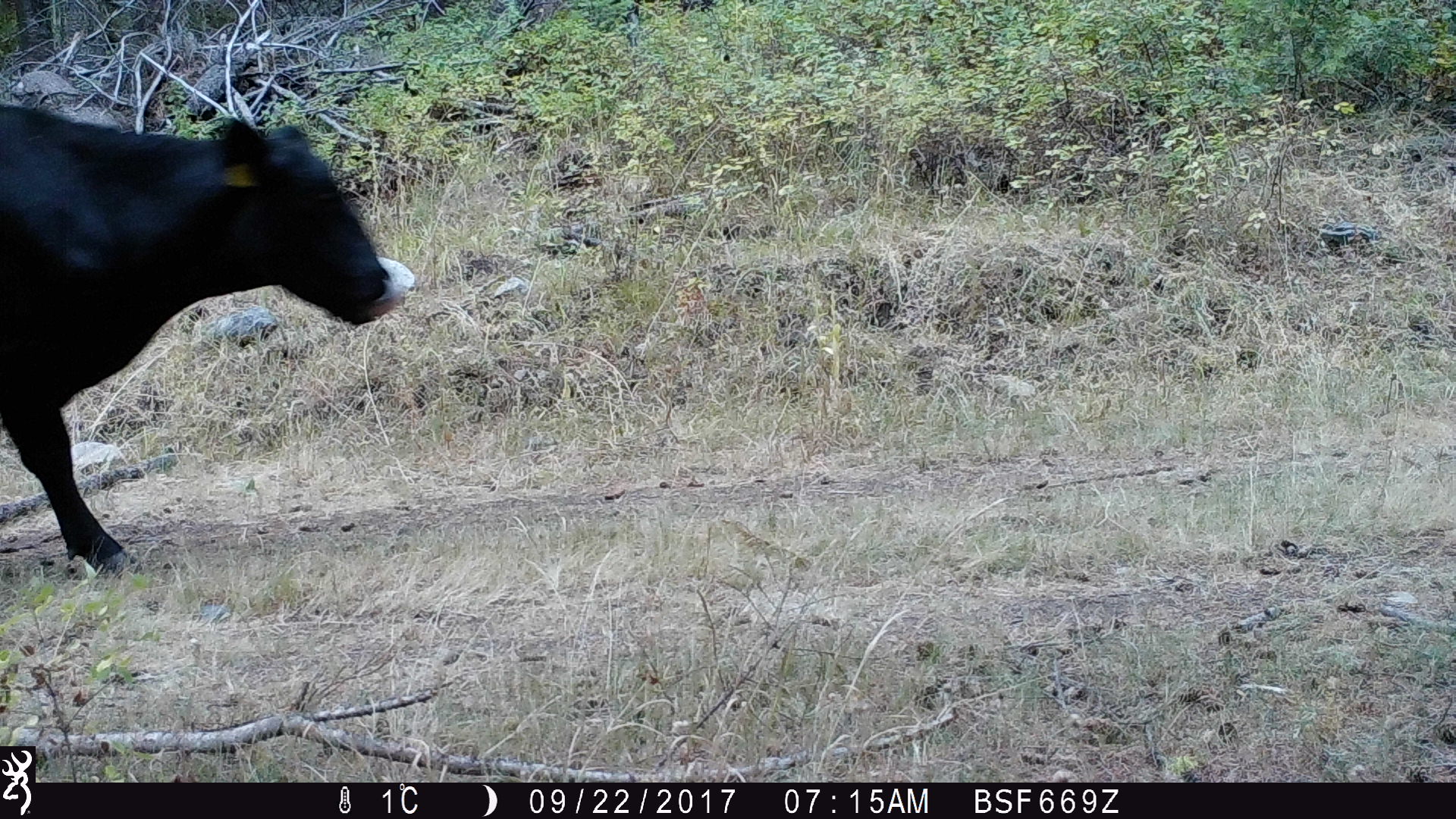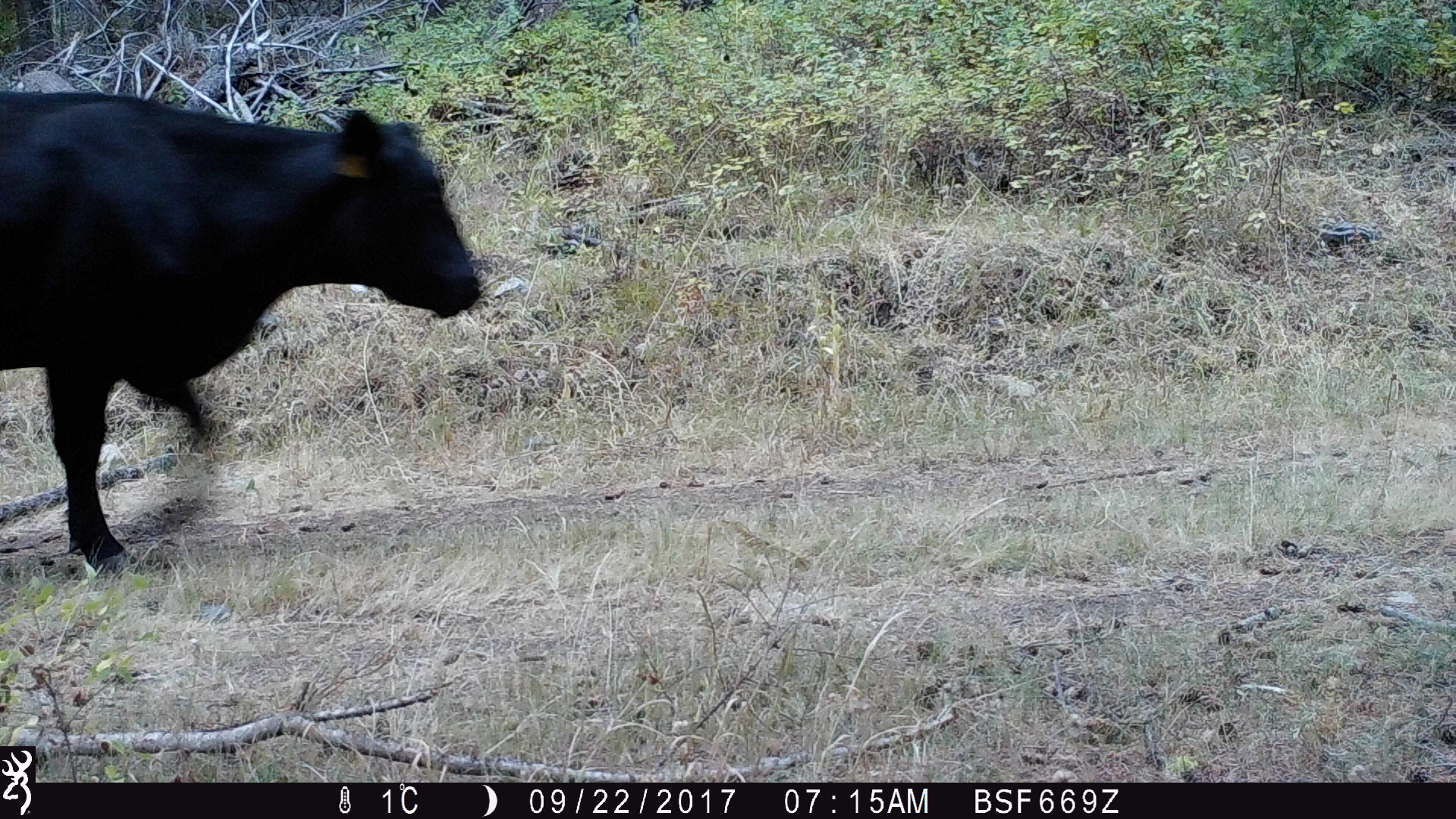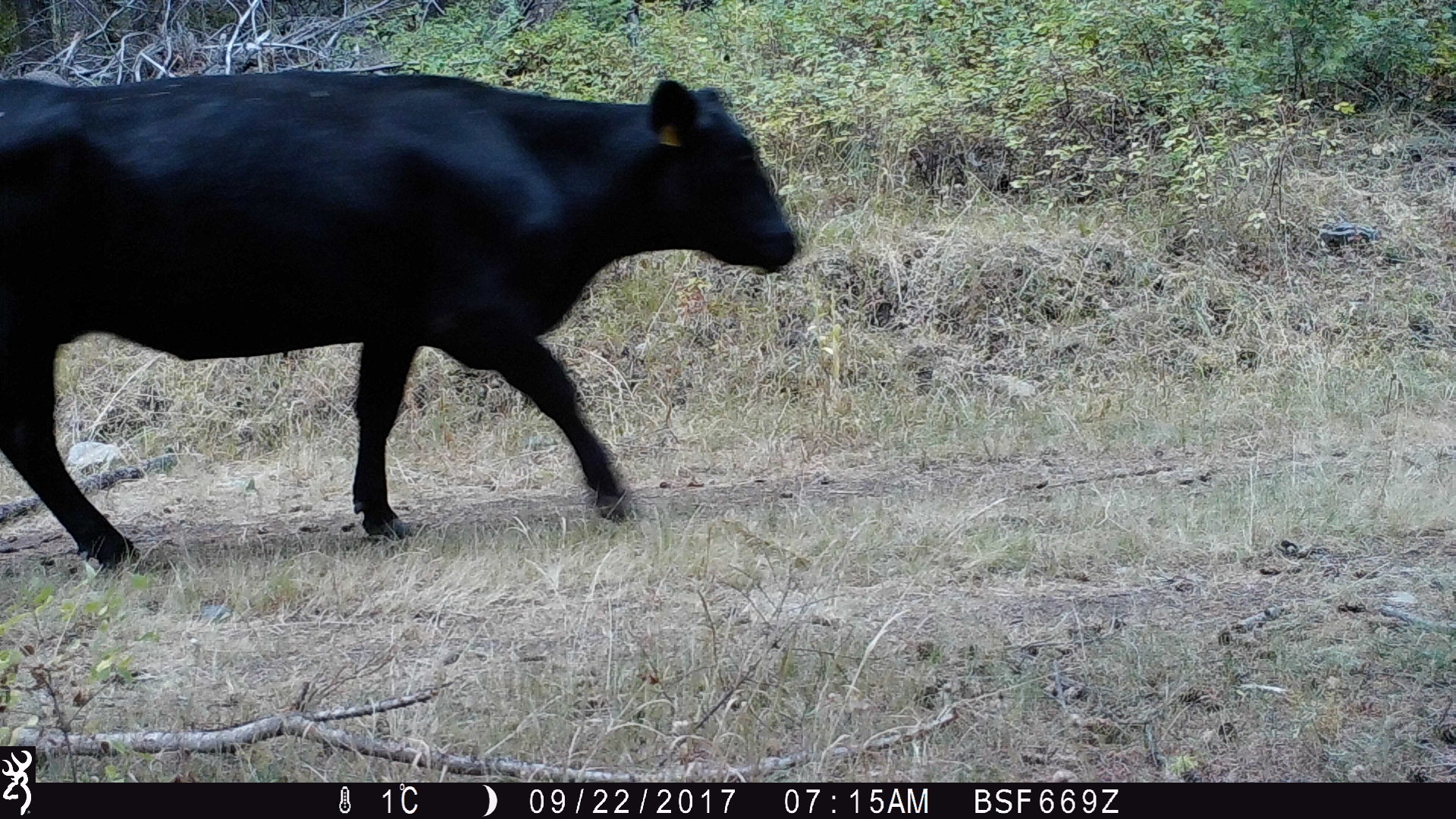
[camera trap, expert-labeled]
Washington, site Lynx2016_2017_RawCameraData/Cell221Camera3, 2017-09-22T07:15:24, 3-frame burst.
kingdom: Animalia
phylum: Chordata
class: Mammalia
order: Artiodactyla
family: Bovidae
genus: Bos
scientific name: Bos taurus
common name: domestic cattle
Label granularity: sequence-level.